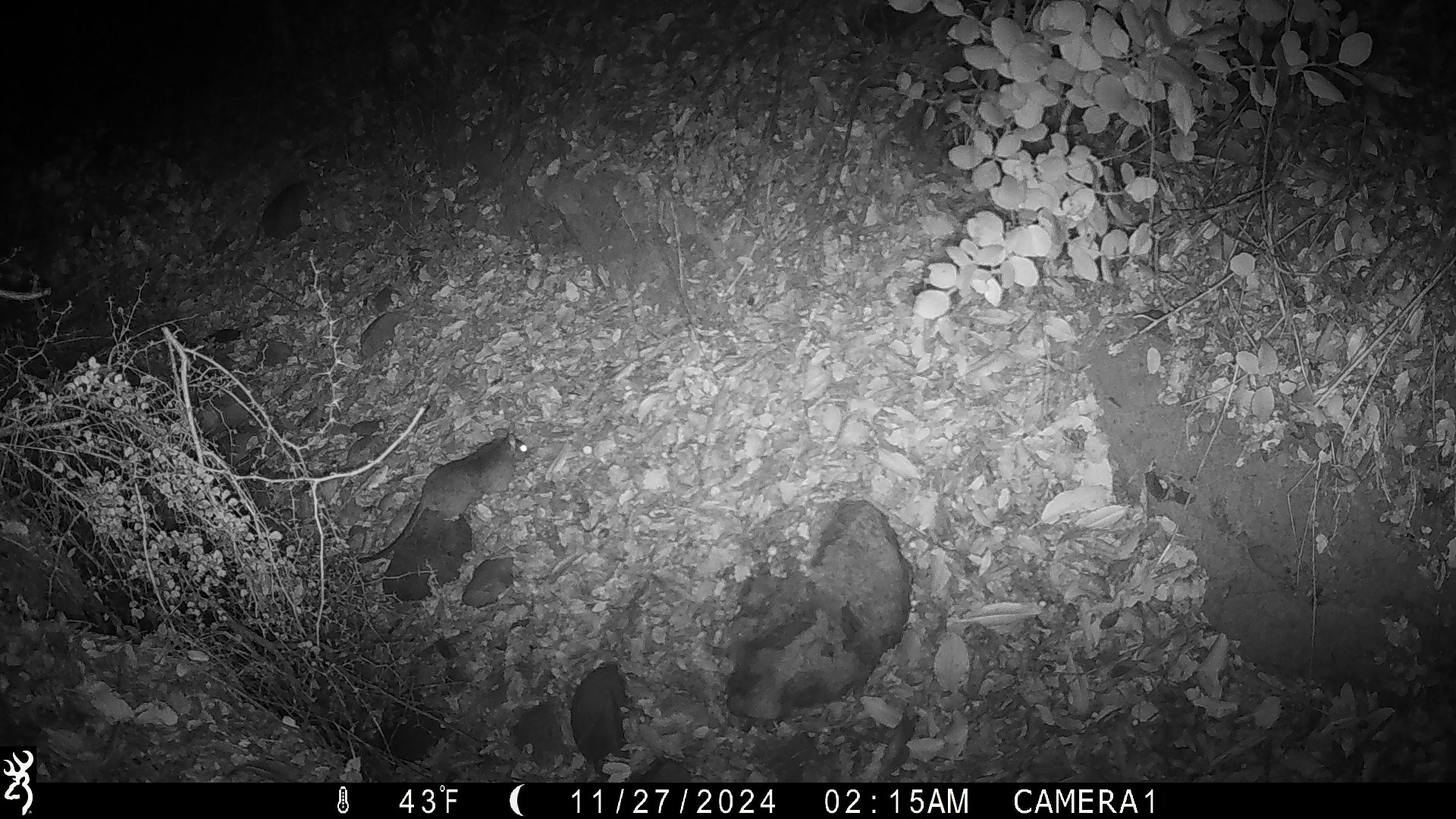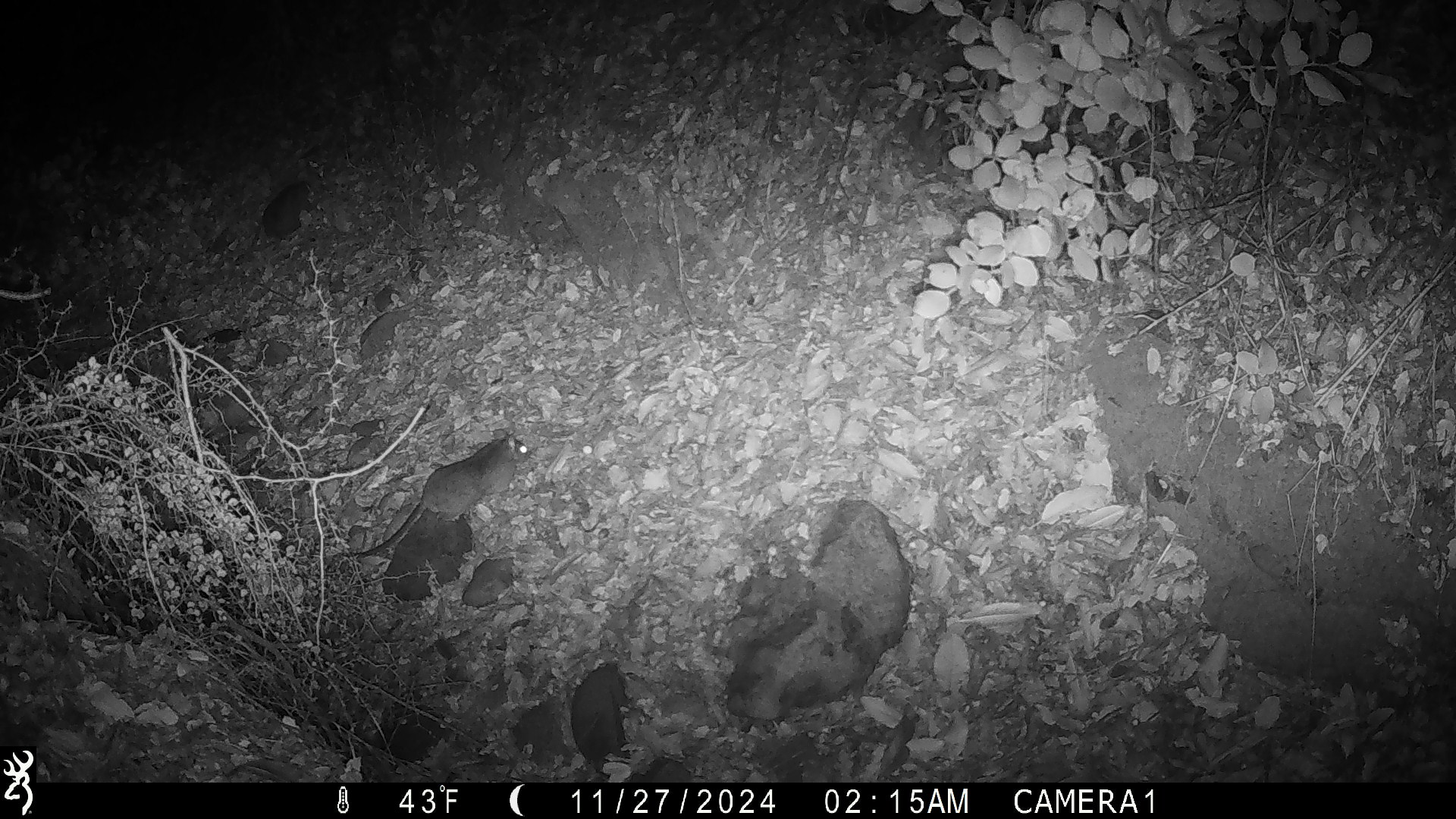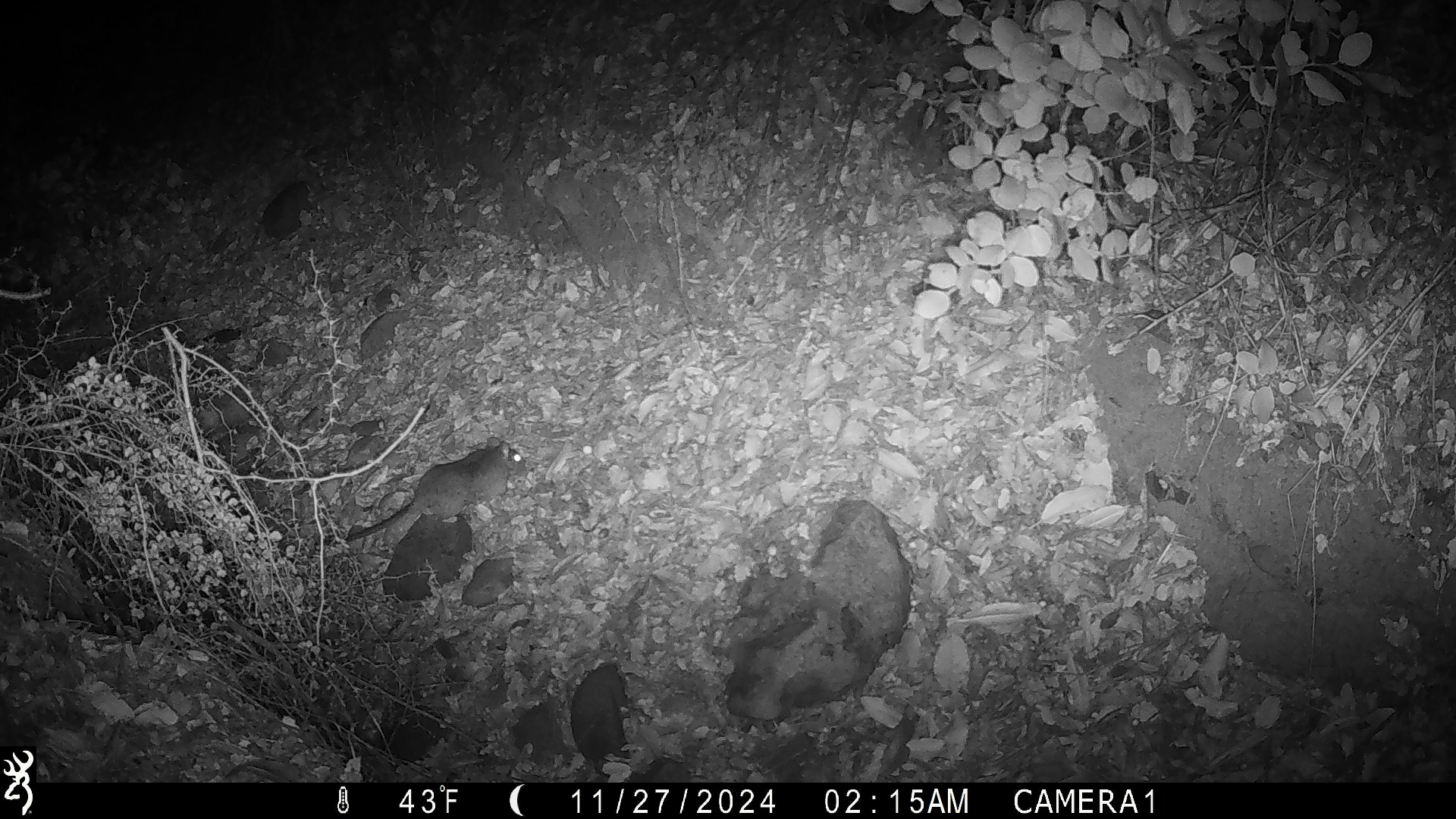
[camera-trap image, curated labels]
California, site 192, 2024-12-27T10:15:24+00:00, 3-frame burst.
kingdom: Animalia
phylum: Chordata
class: Mammalia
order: Rodentia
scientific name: Rodentia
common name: mouse or rat